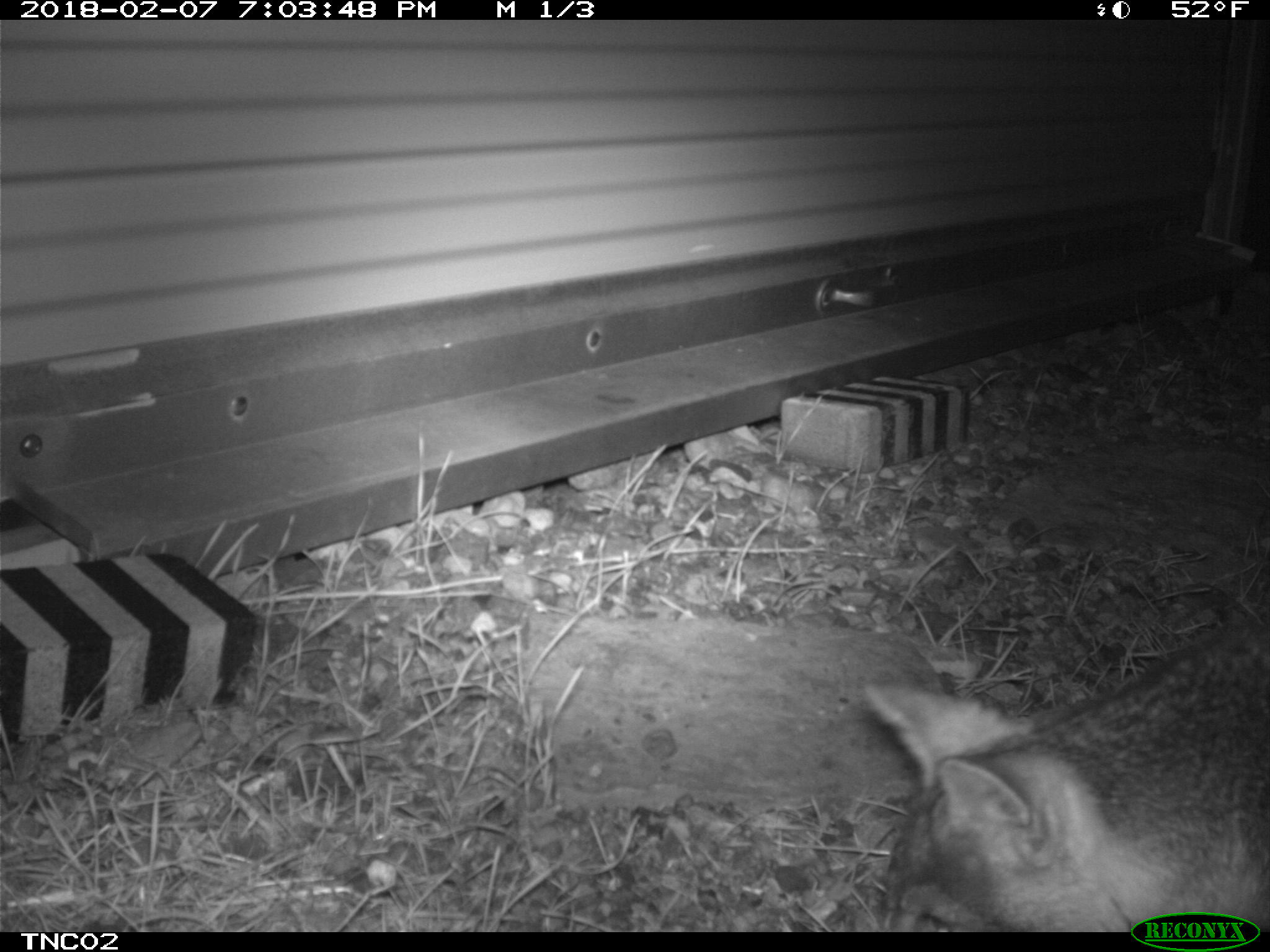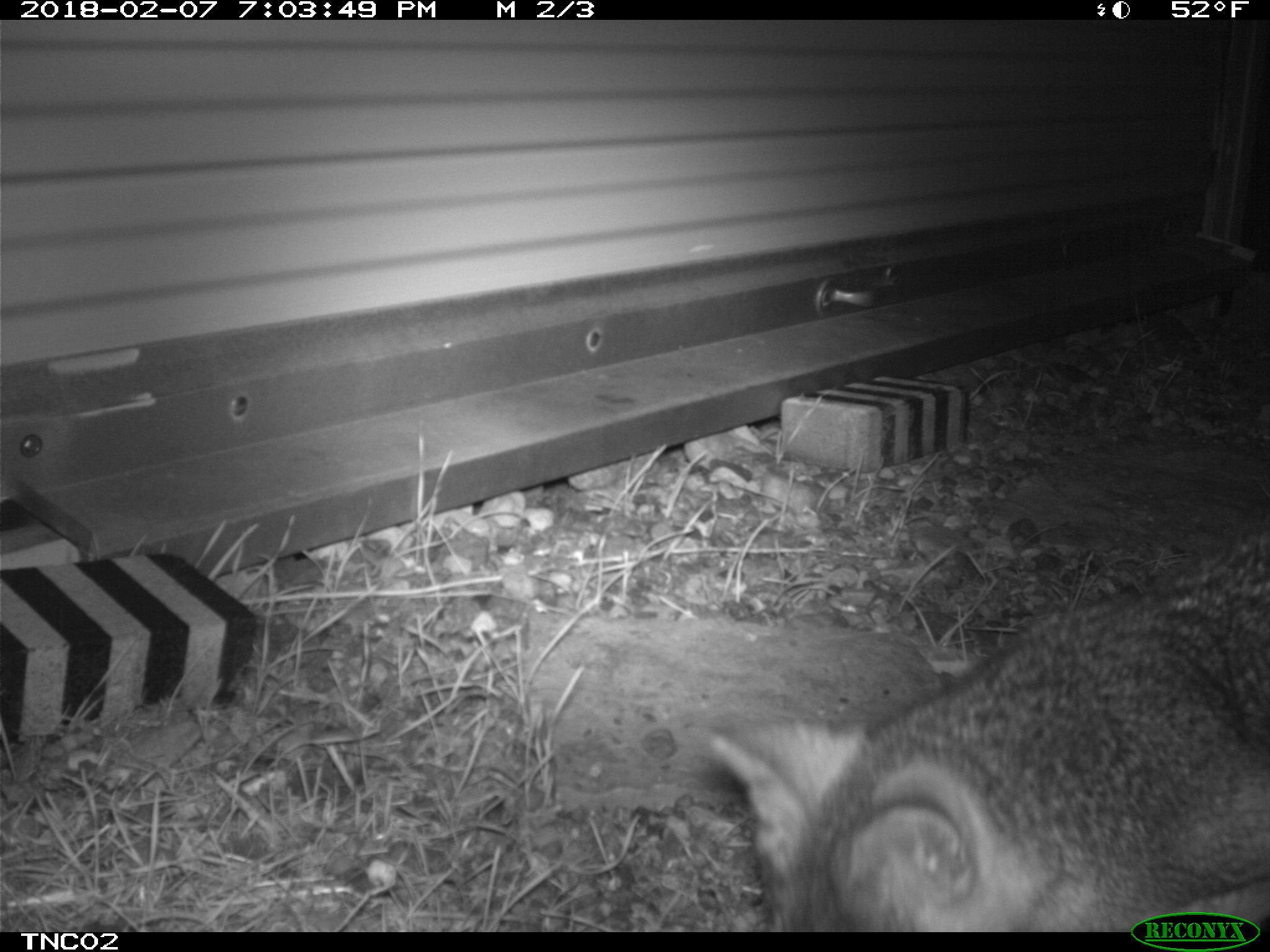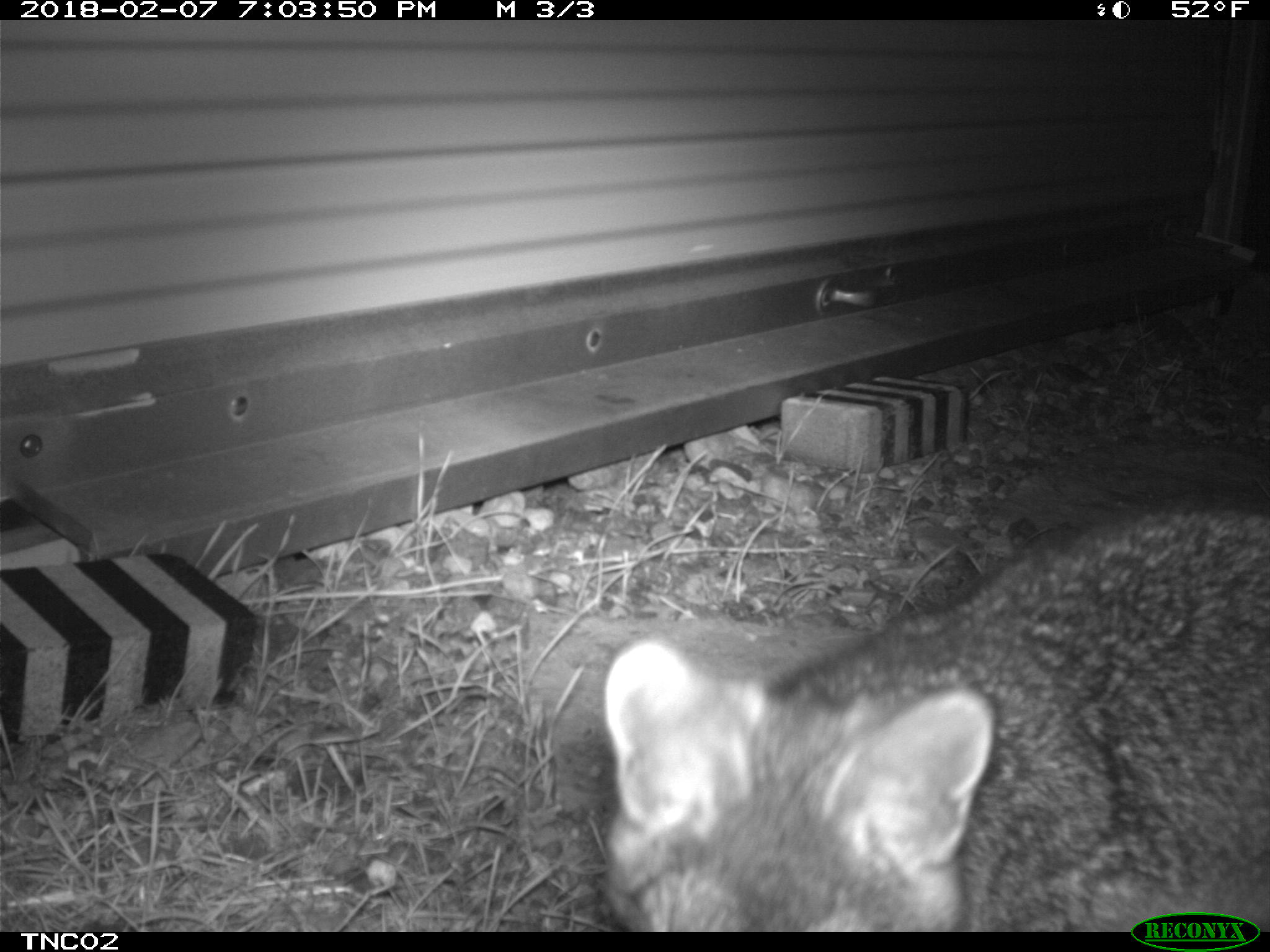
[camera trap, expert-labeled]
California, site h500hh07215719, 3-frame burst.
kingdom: Animalia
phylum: Chordata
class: Mammalia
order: Carnivora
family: Canidae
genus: Urocyon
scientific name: Urocyon littoralis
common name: island fox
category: fox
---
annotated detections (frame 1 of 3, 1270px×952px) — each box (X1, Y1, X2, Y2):
fox: (861, 624, 1269, 931)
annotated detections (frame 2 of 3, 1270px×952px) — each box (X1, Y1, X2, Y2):
fox: (711, 529, 1269, 929)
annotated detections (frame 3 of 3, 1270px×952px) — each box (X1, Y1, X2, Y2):
fox: (597, 505, 1269, 930)